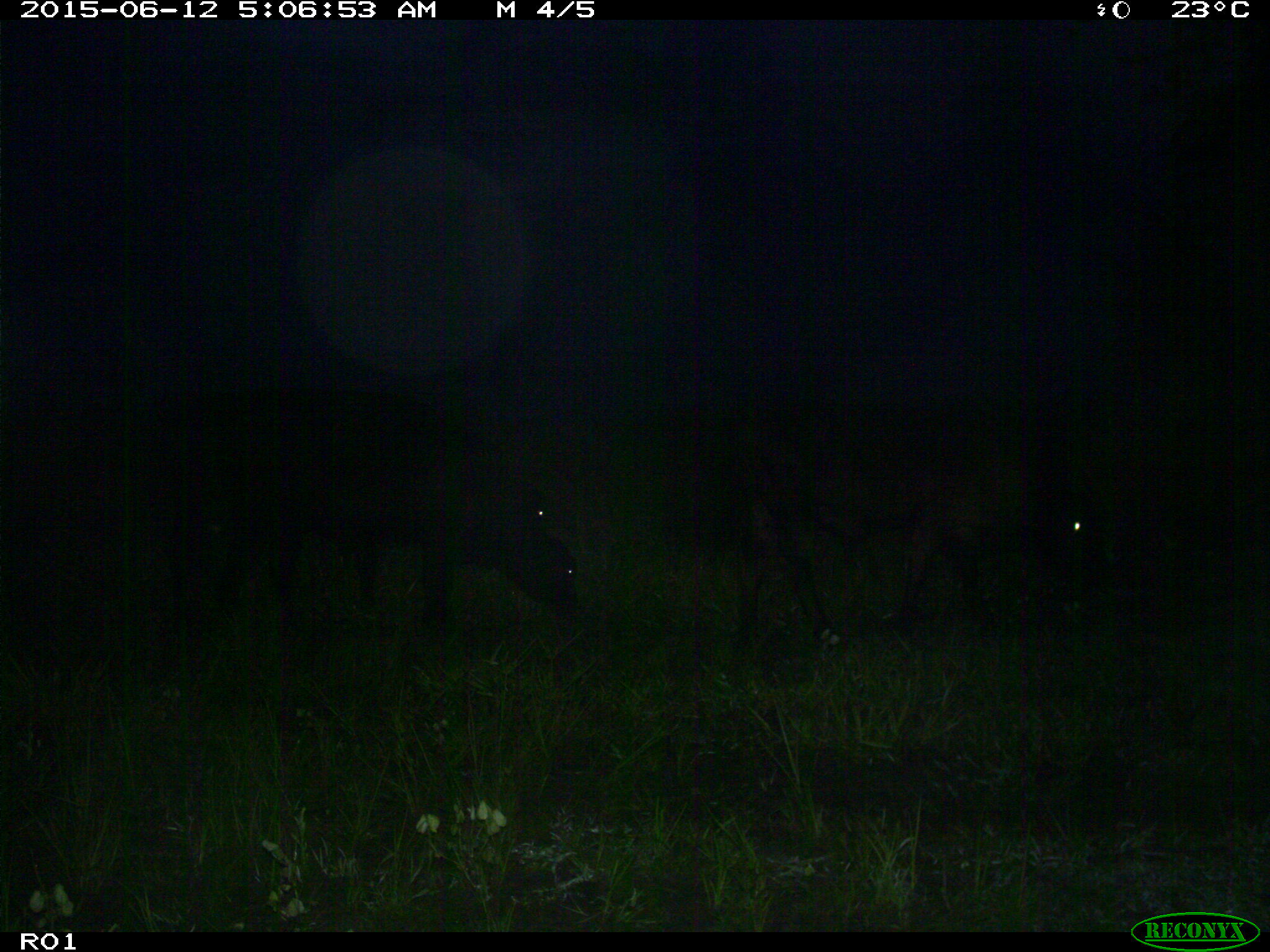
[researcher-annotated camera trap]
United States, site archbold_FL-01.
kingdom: Animalia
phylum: Chordata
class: Mammalia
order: Artiodactyla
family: Bovidae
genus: Bos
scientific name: Bos taurus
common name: domestic cow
Bos taurus (domestic cow).